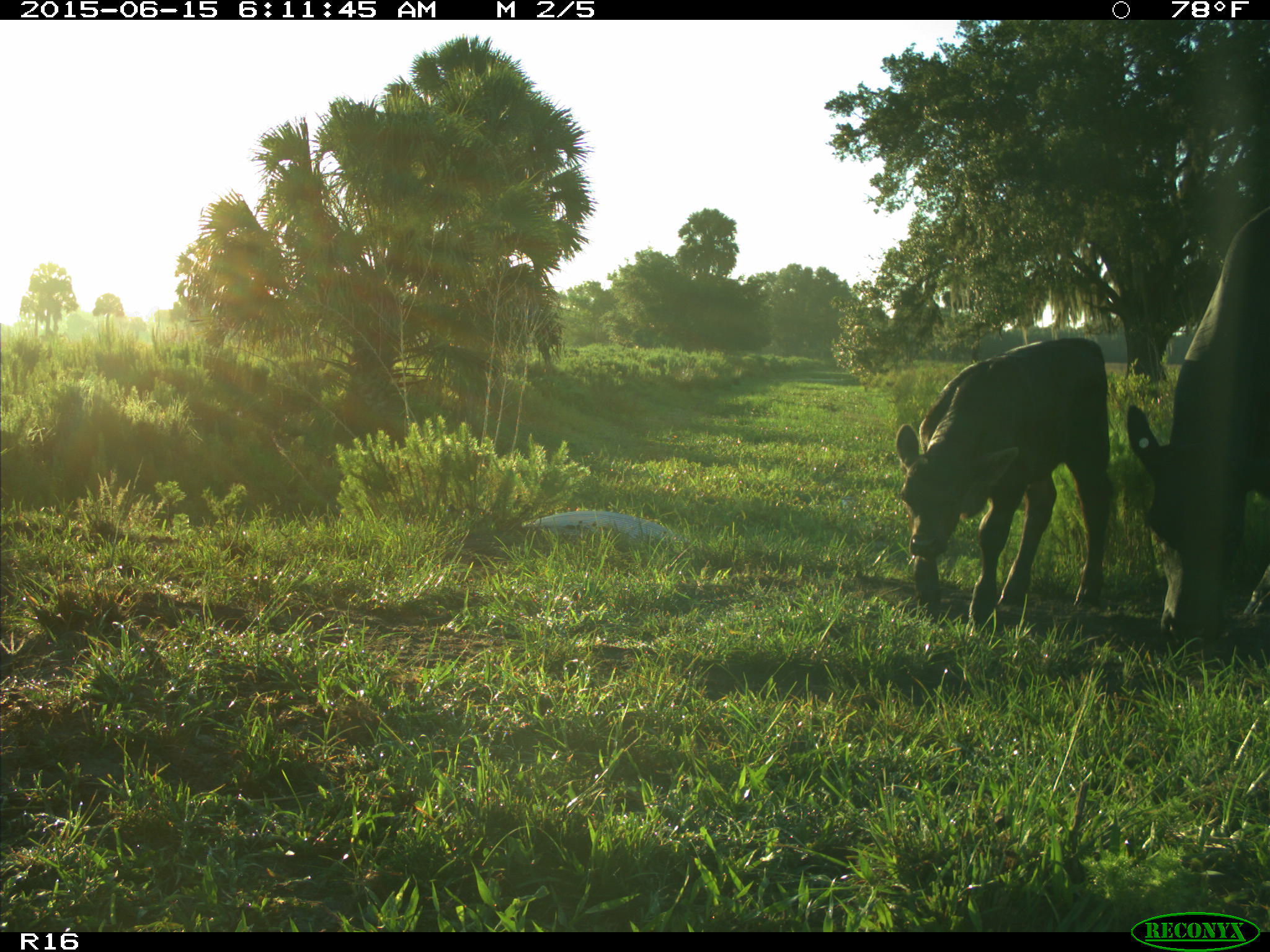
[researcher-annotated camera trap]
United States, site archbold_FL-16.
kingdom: Animalia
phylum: Chordata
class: Mammalia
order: Artiodactyla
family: Bovidae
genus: Bos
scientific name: Bos taurus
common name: domestic cow